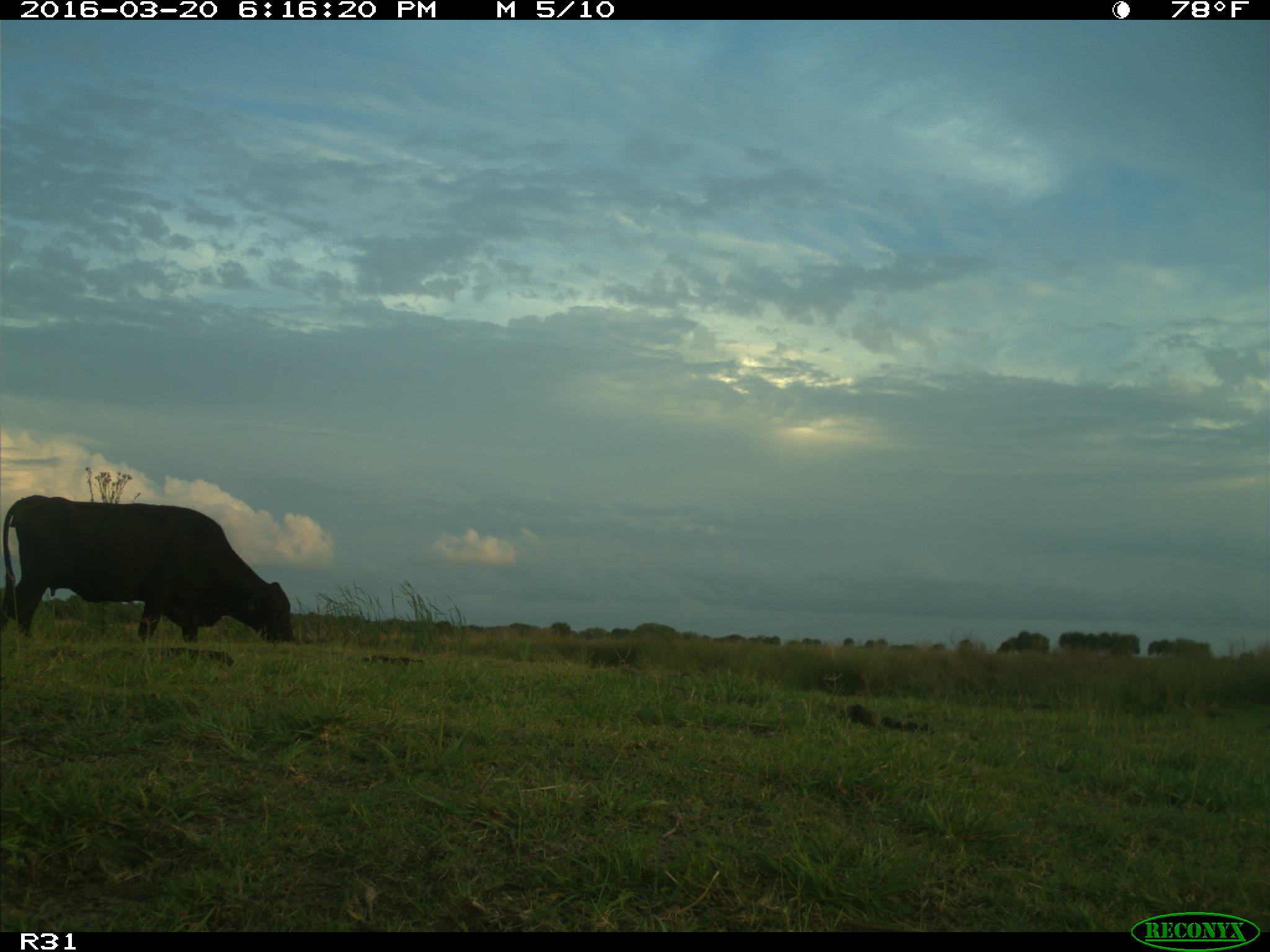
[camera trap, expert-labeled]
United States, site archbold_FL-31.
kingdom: Animalia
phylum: Chordata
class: Mammalia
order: Artiodactyla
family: Bovidae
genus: Bos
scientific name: Bos taurus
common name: domestic cow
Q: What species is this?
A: Bos taurus (domestic cow).